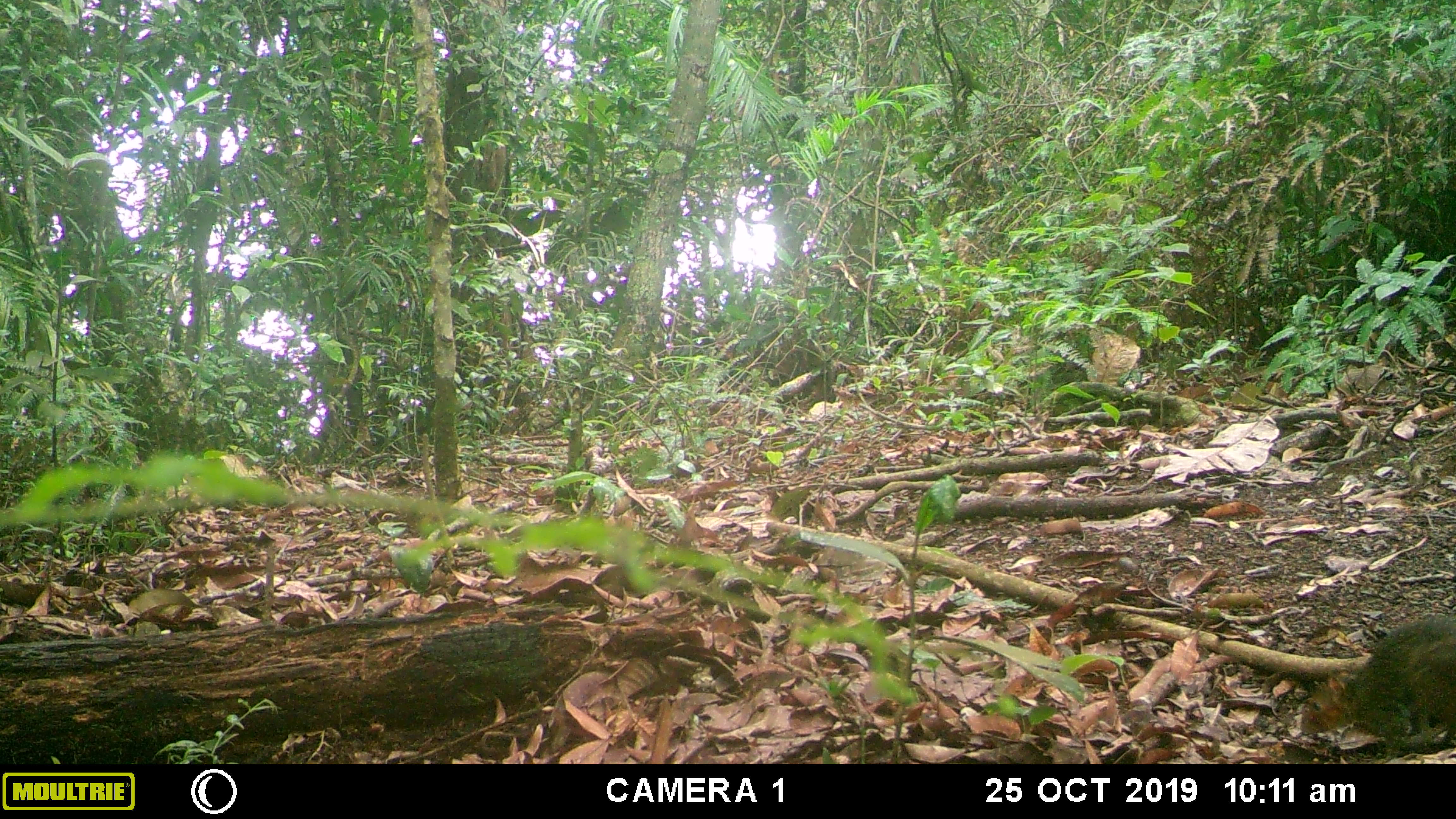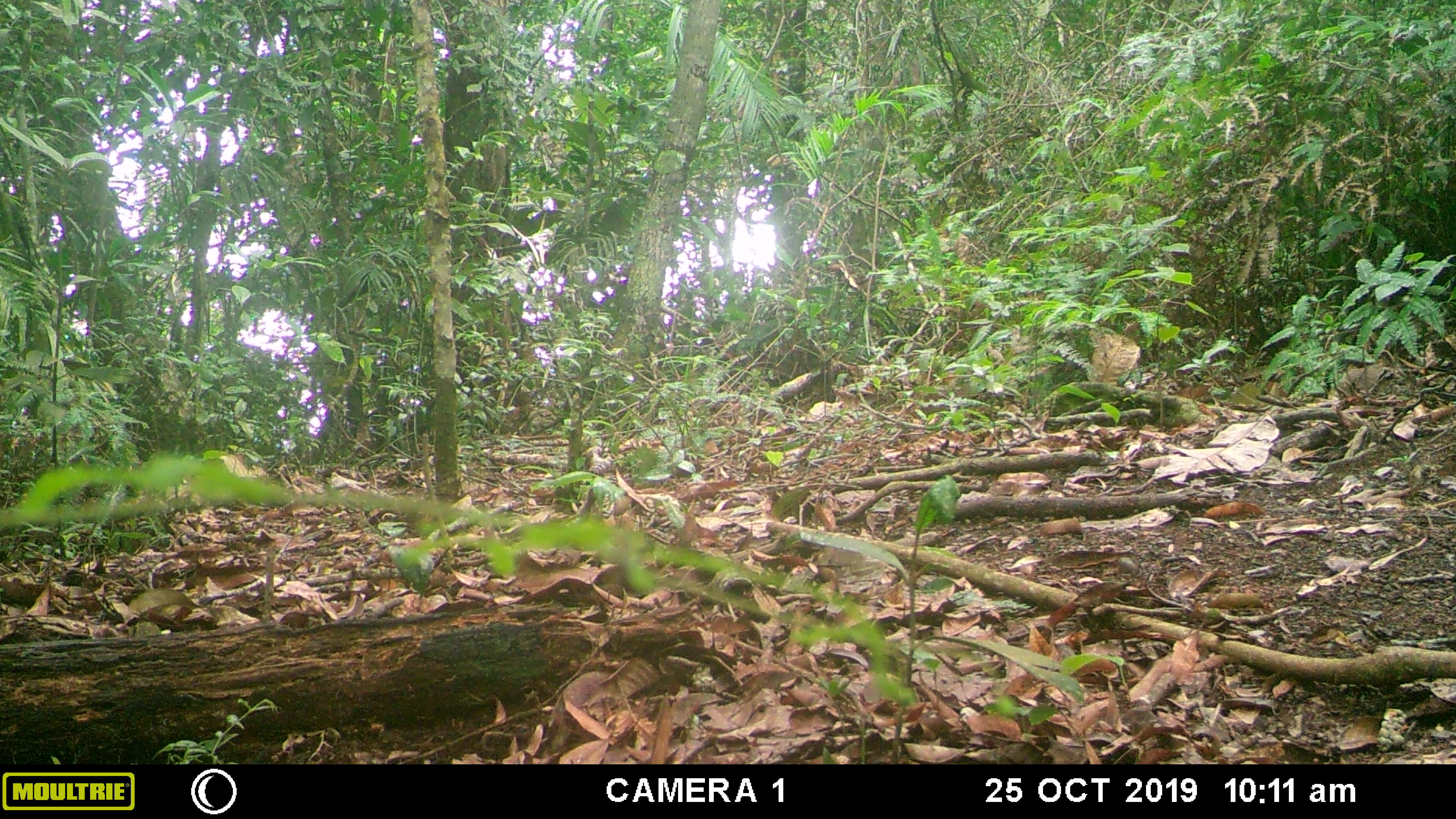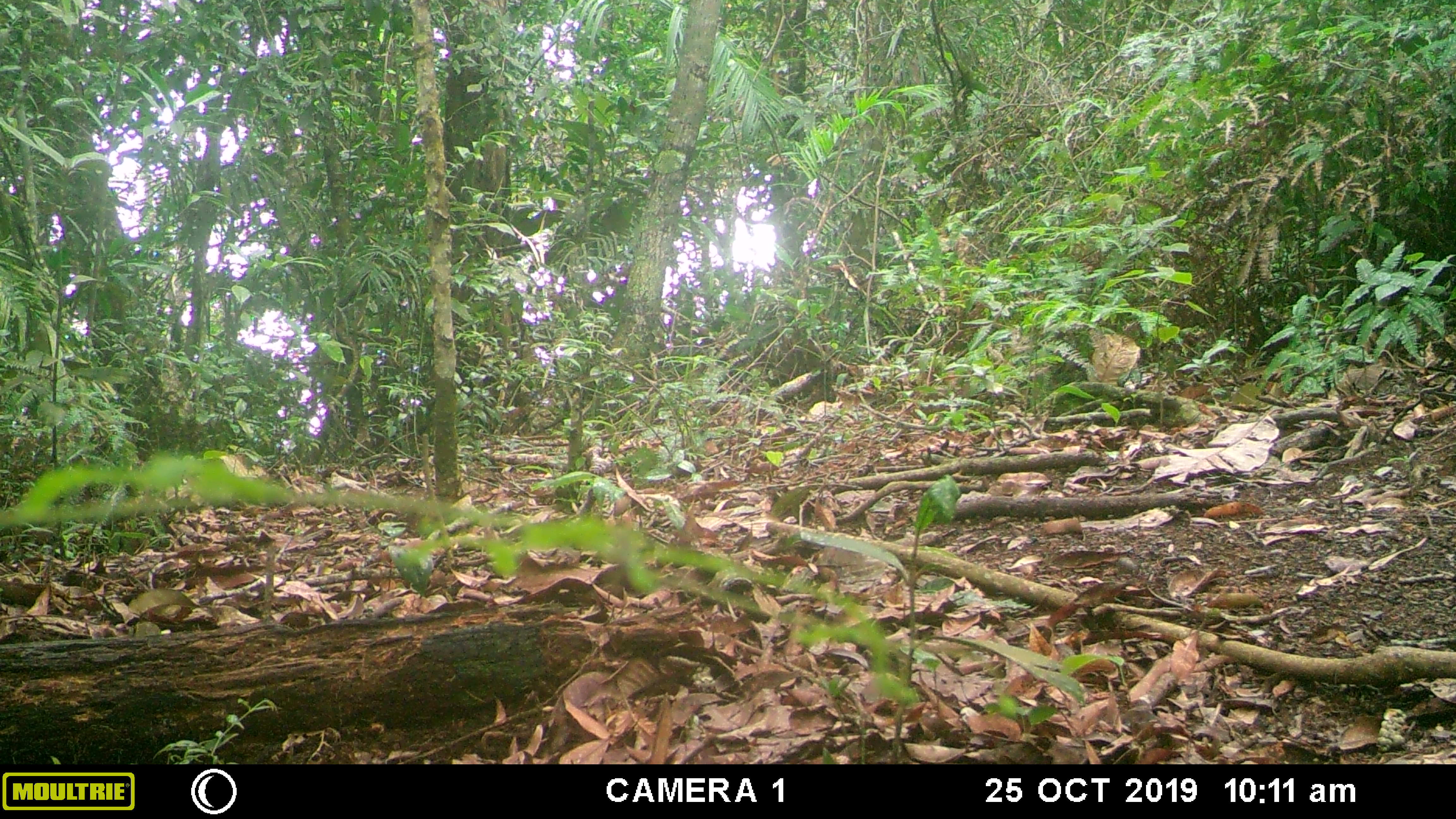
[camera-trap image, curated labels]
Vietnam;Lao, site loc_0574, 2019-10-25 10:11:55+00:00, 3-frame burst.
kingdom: Animalia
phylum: Chordata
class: Mammalia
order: Rodentia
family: Sciuridae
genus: Dremomys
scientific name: Dremomys rufigenis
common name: red-cheeked squirrel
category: red cheeked squirrel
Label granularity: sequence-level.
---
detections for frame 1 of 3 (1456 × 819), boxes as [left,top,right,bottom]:
red cheeked squirrel: [1299,615,1456,764]